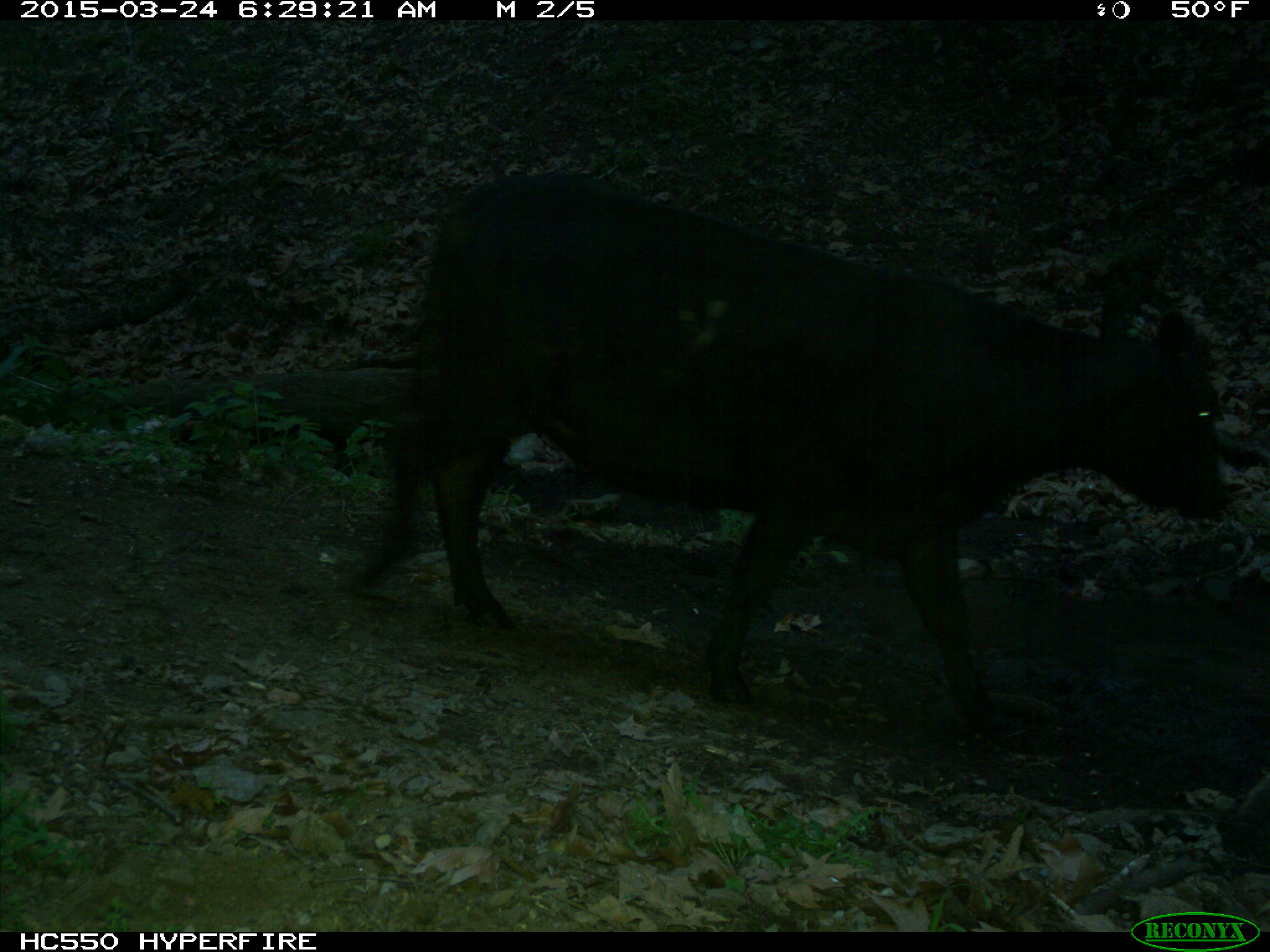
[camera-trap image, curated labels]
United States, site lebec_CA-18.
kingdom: Animalia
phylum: Chordata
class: Mammalia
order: Artiodactyla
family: Bovidae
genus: Bos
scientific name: Bos taurus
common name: domestic cow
Bos taurus (domestic cow).